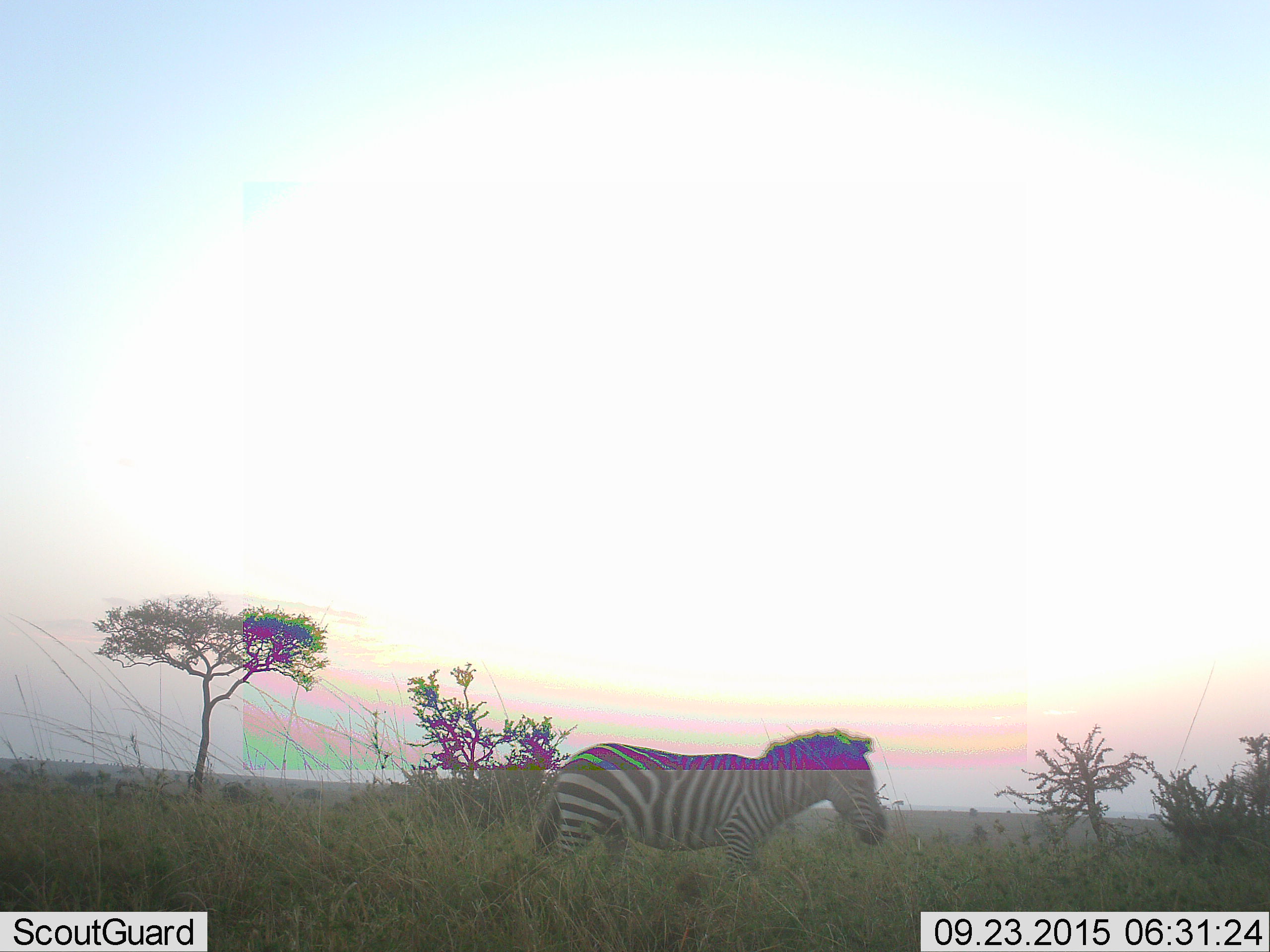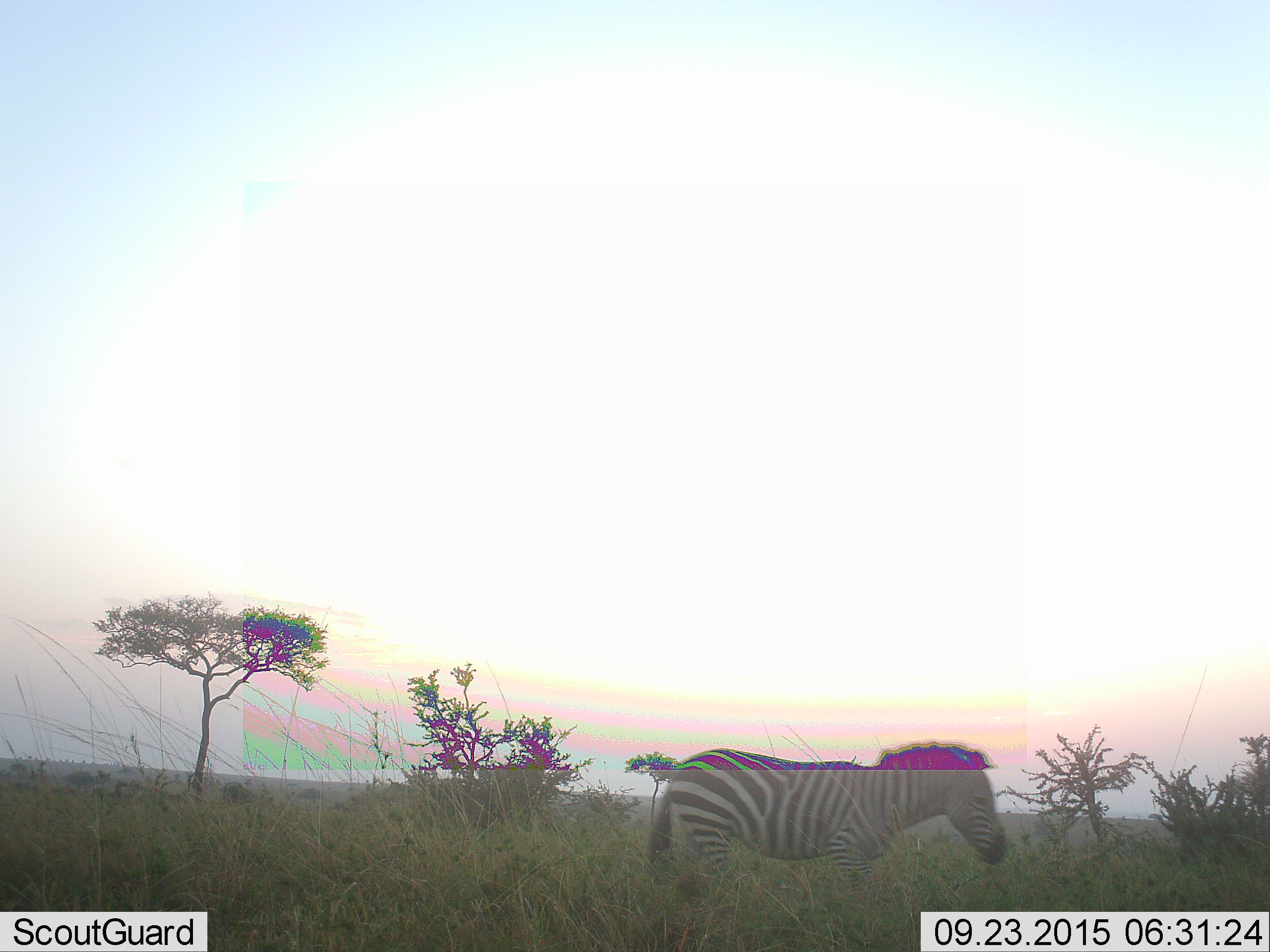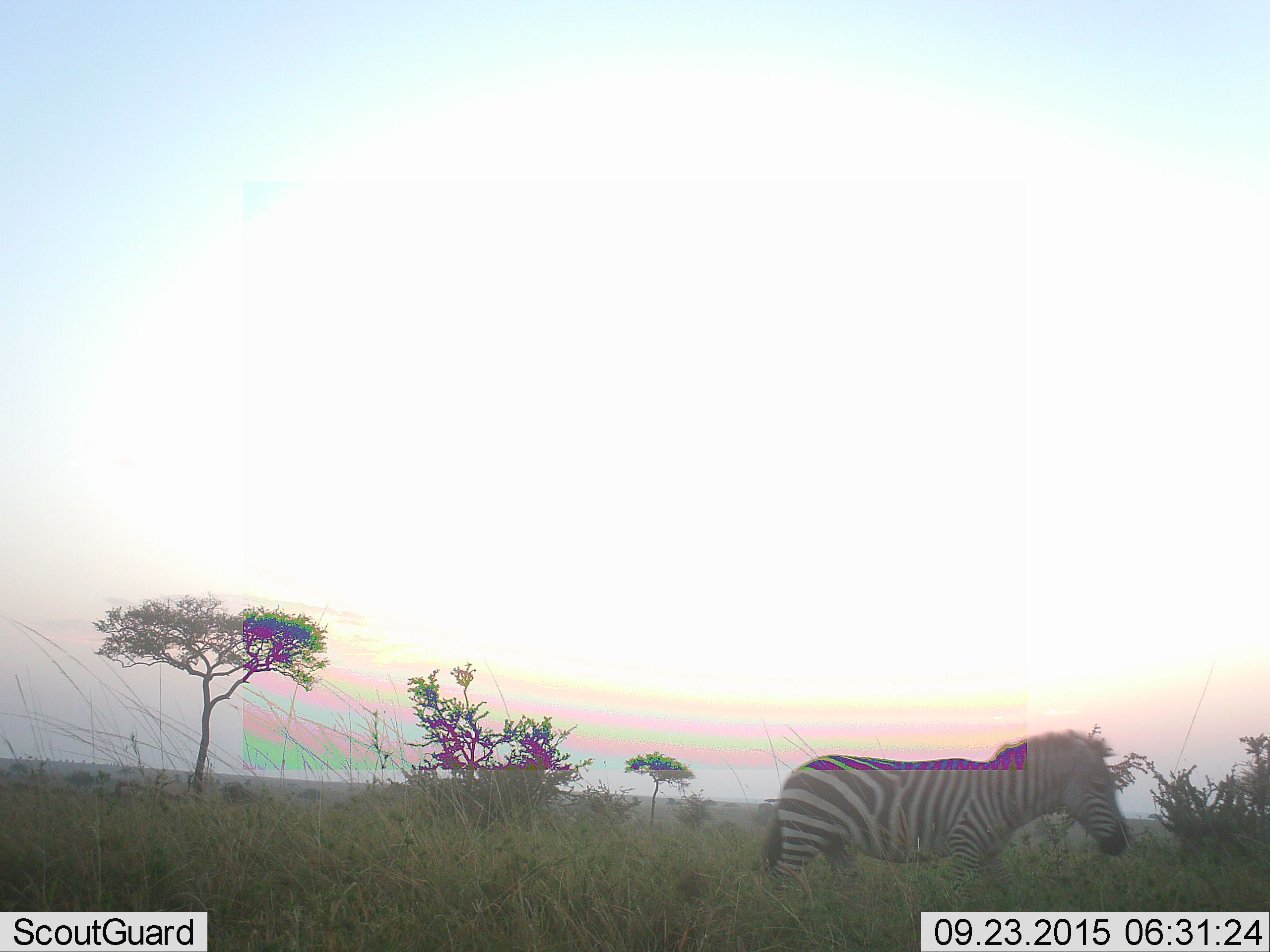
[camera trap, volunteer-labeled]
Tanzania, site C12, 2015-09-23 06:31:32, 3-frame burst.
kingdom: Animalia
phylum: Chordata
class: Mammalia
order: Perissodactyla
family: Equidae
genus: Equus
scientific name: Equus quagga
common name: plains zebra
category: zebra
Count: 1.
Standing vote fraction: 6%.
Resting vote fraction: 0%.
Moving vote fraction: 94%.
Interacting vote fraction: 0%.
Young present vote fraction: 0%.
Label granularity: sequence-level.